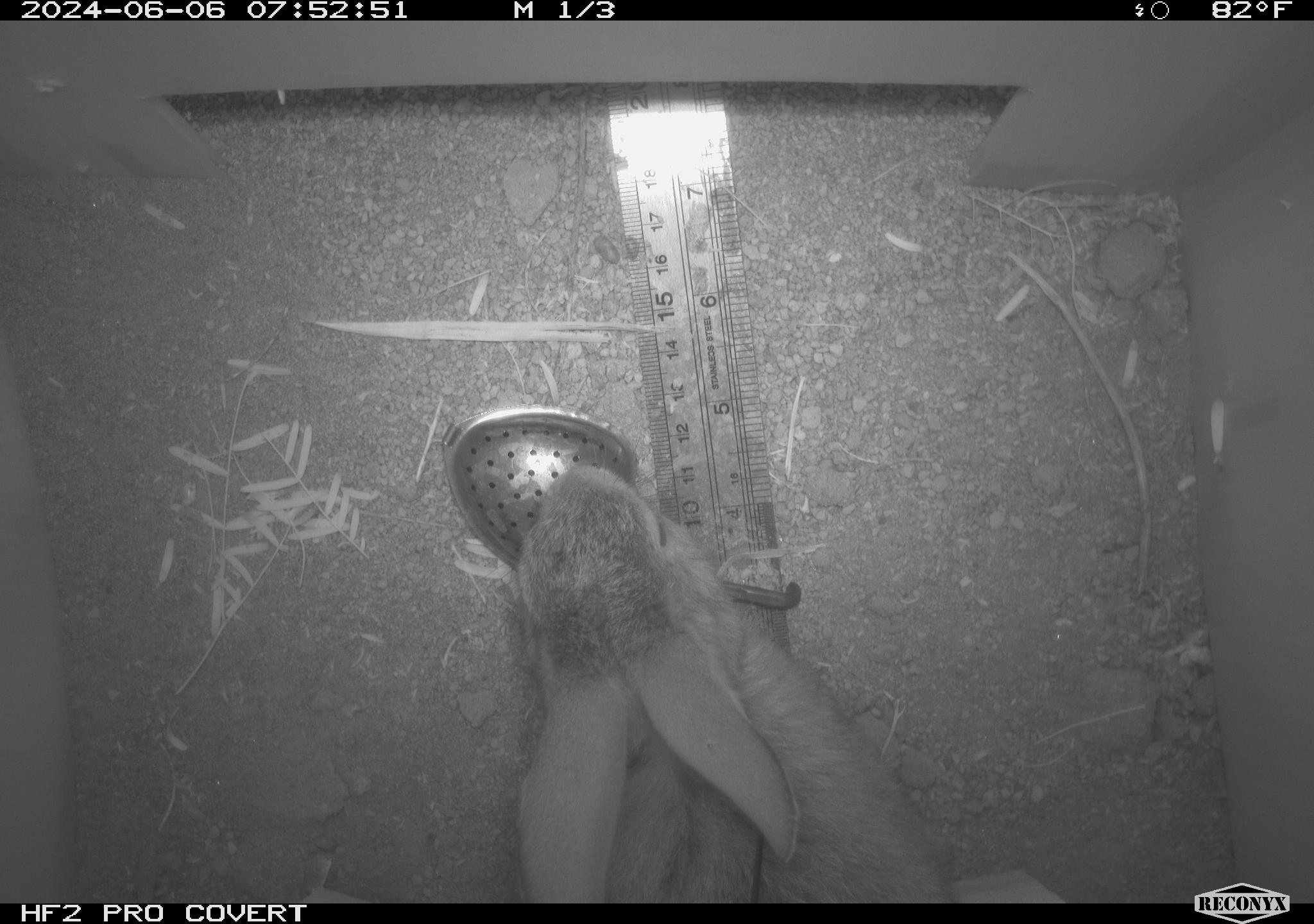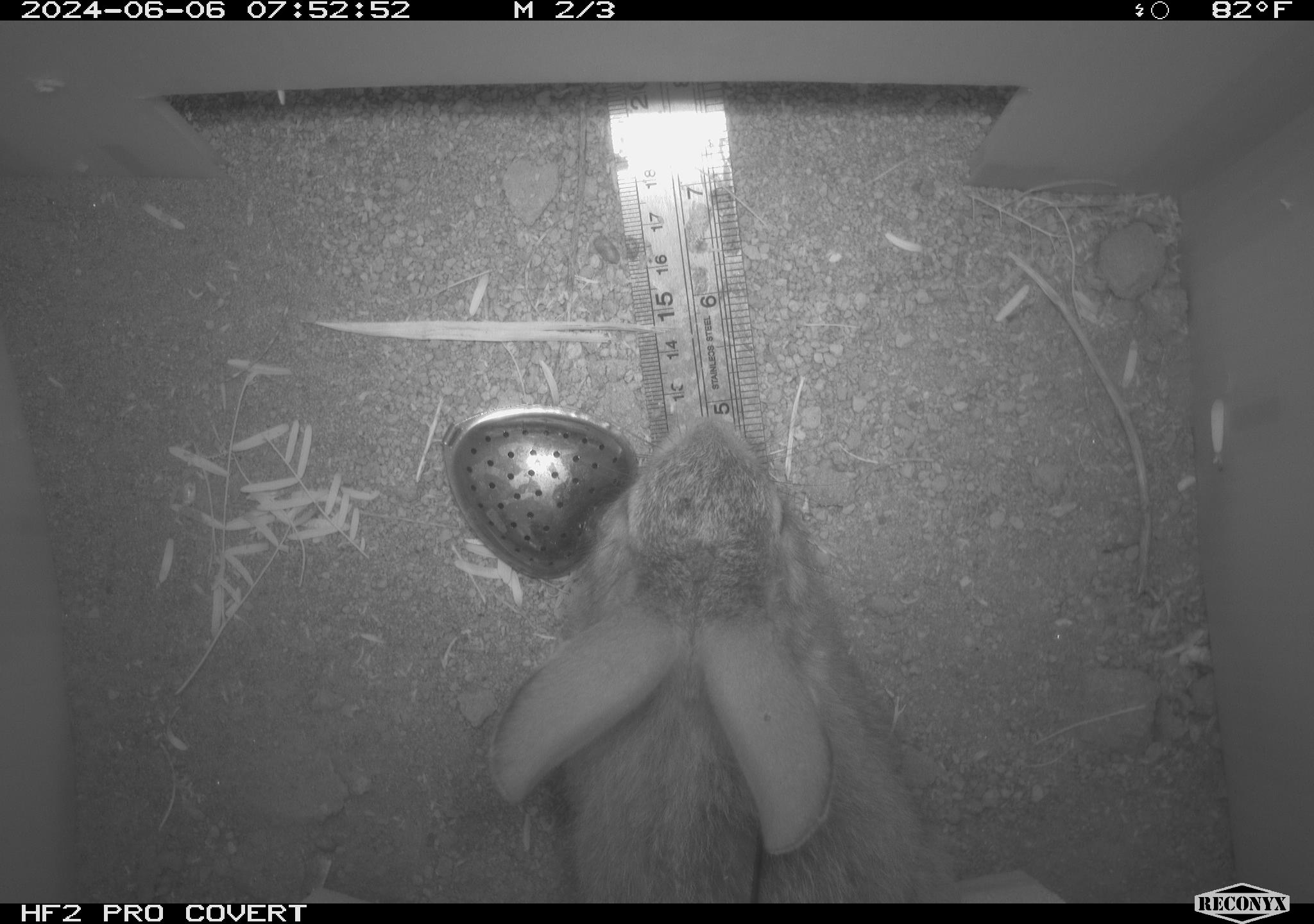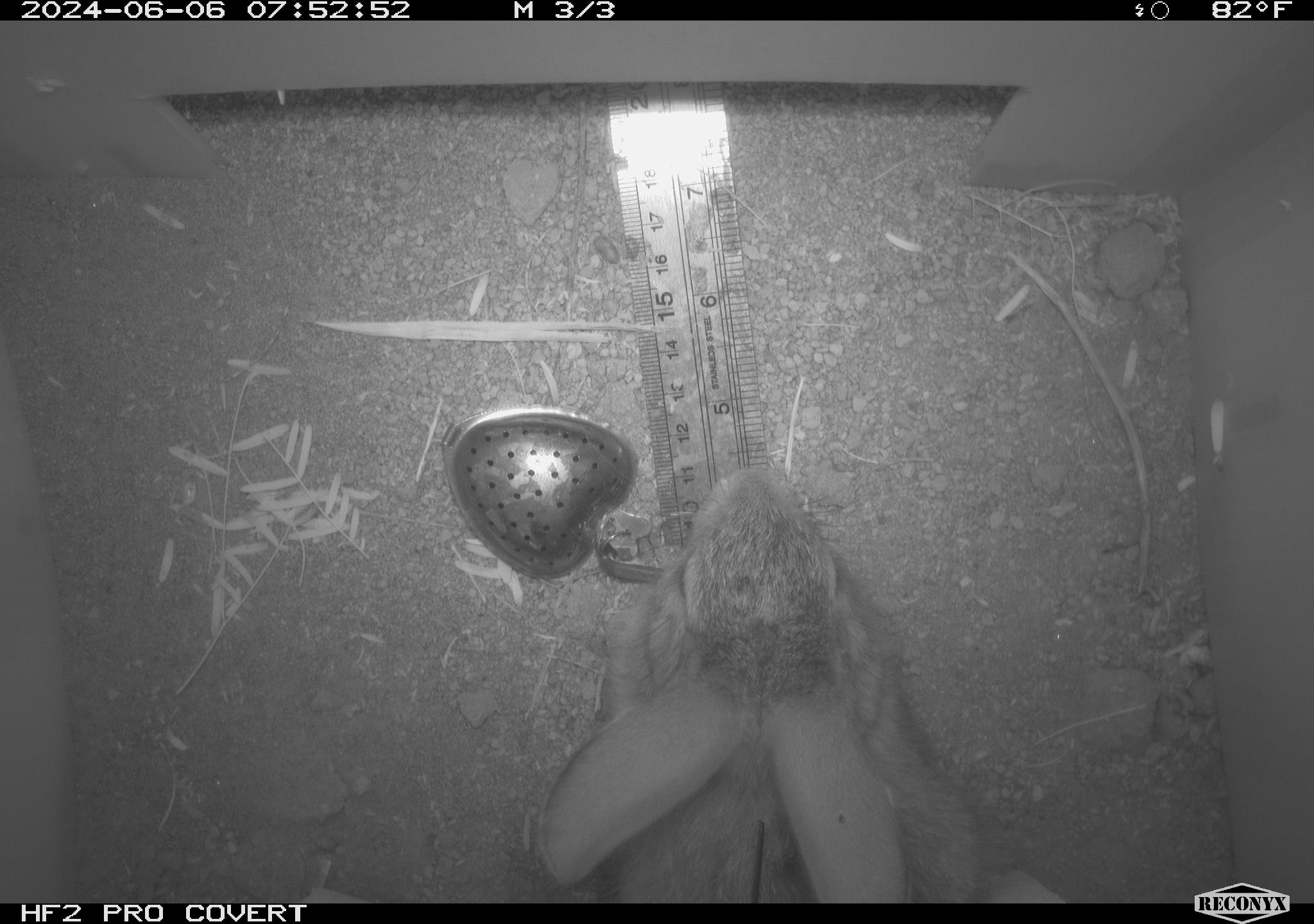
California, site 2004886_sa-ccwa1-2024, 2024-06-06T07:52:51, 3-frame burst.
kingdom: Animalia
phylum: Chordata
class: Mammalia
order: Lagomorpha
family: Leporidae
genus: Sylvilagus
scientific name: Sylvilagus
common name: cottontail rabbits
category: sylvilagus species